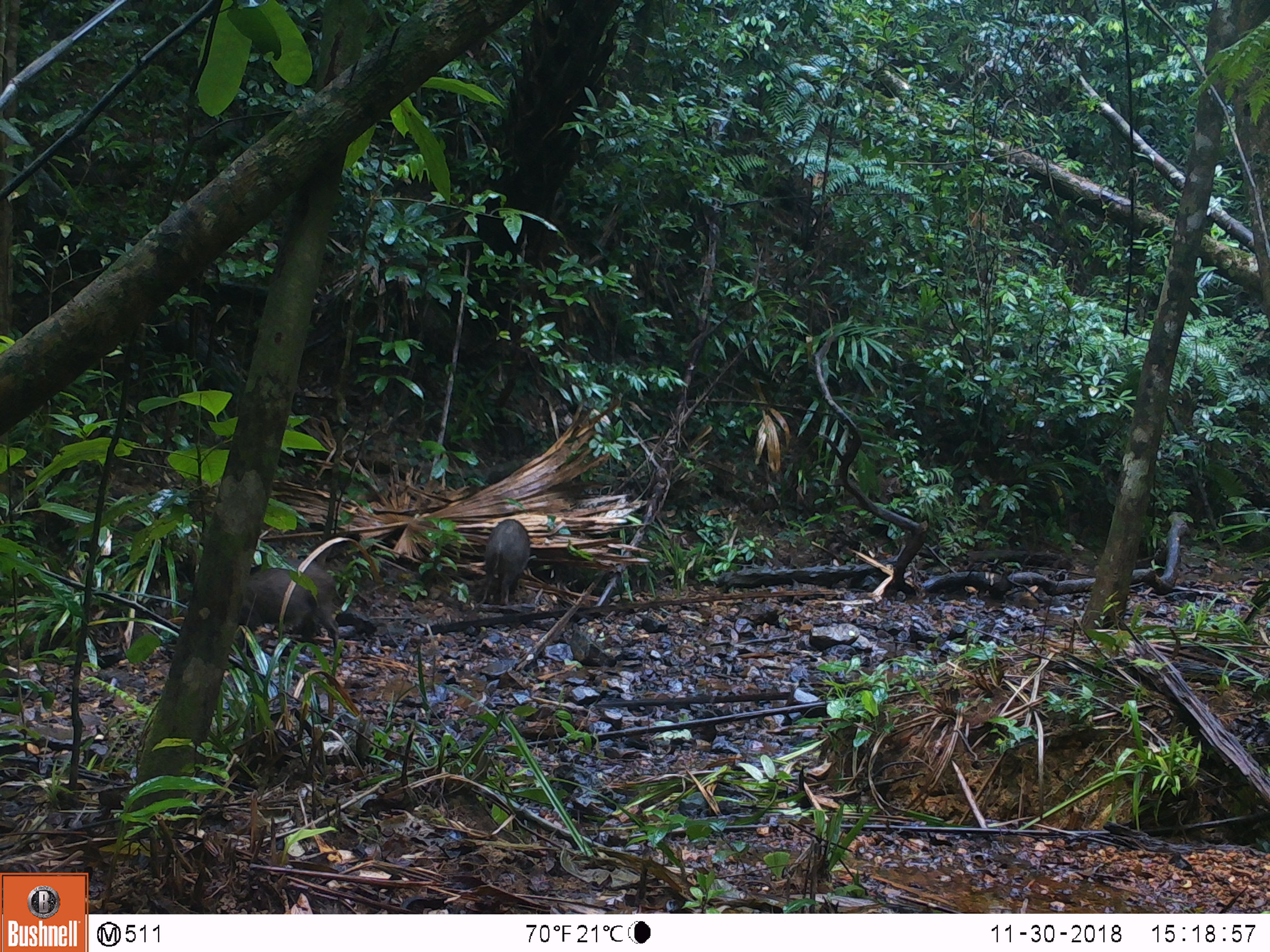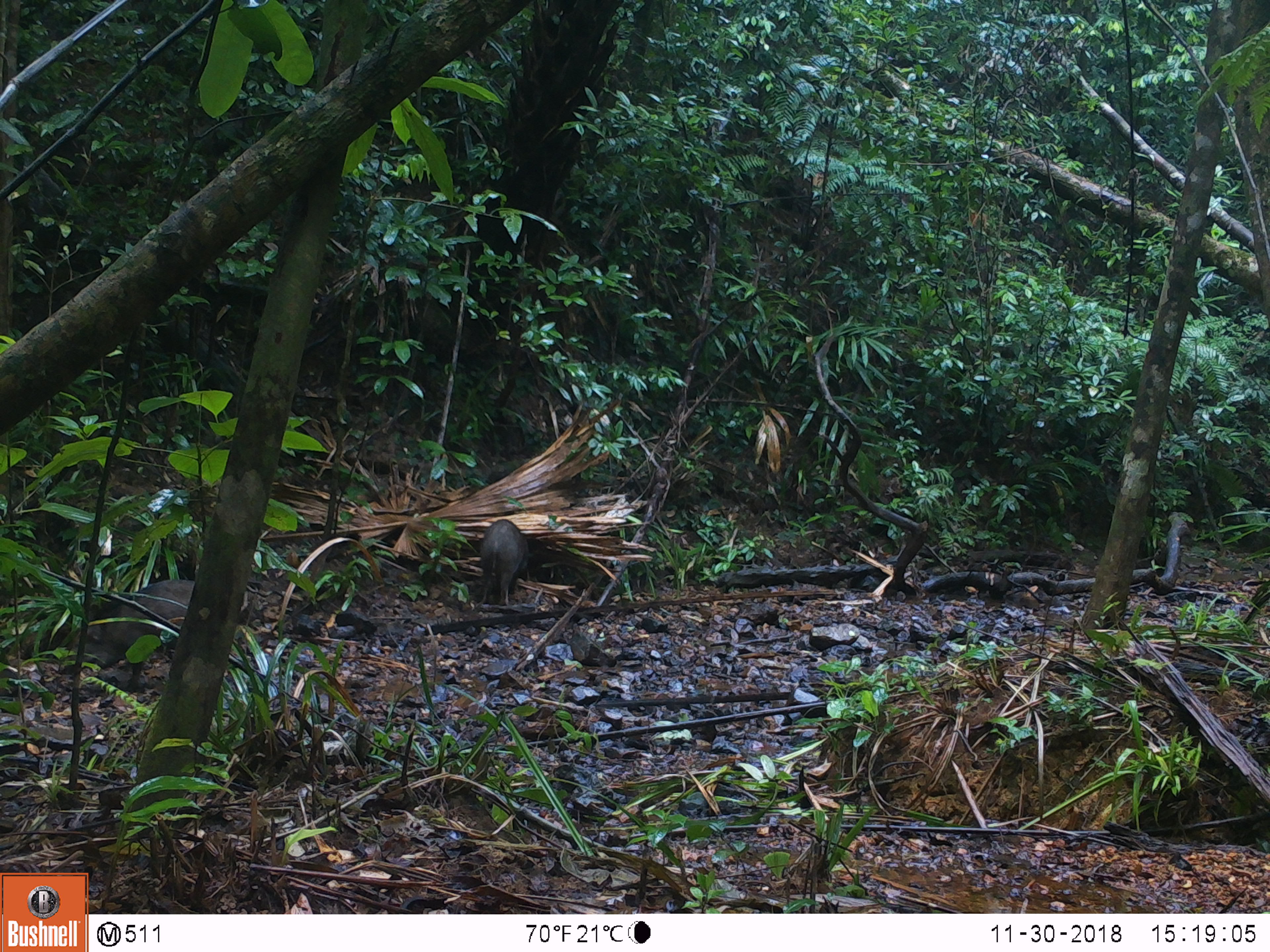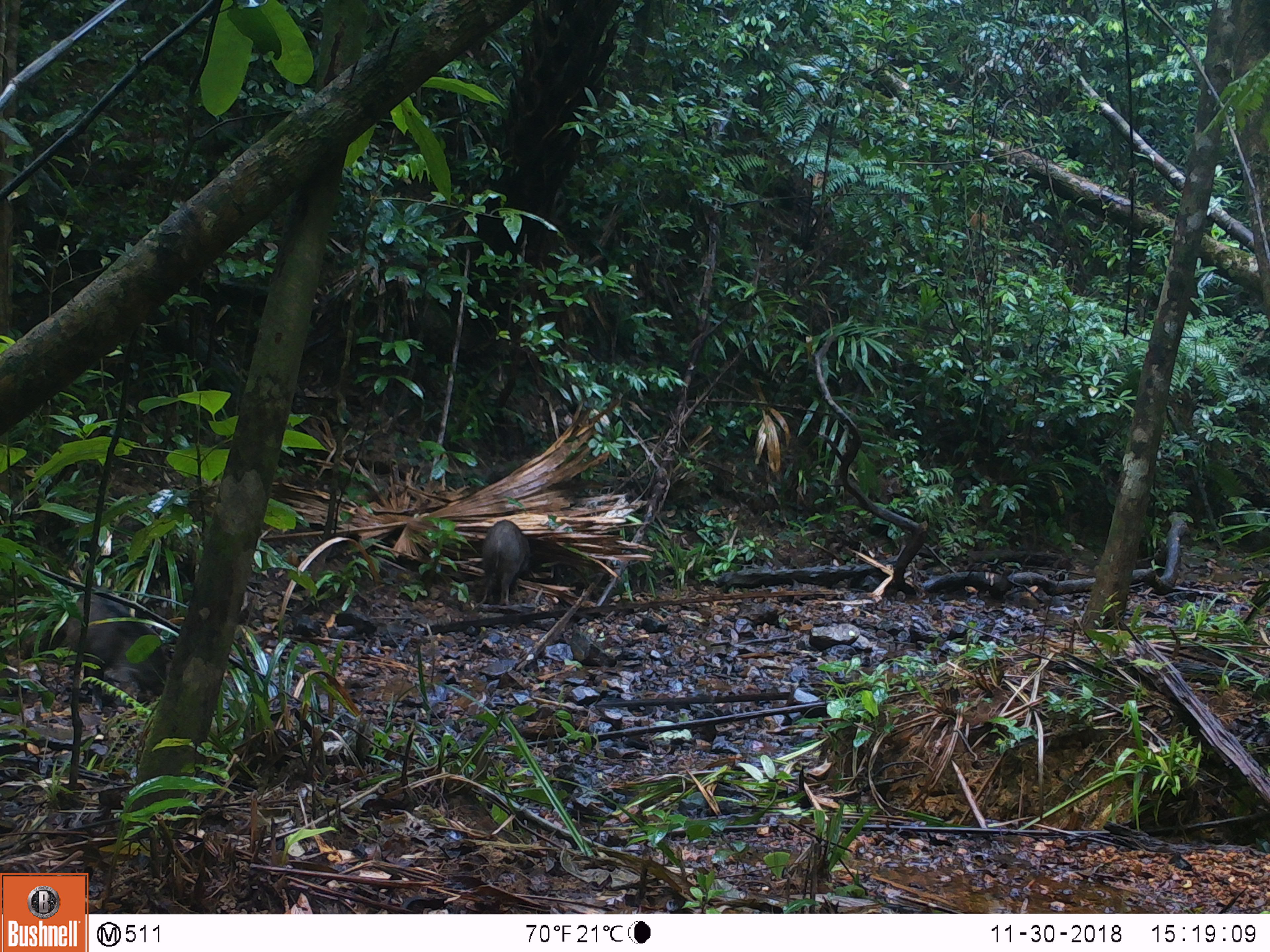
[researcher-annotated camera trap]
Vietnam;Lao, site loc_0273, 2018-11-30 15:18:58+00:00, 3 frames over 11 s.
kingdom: Animalia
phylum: Chordata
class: Mammalia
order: Artiodactyla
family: Suidae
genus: Sus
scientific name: Sus scrofa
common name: eurasian wild pig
Eurasian wild pig (Sus scrofa). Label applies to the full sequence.